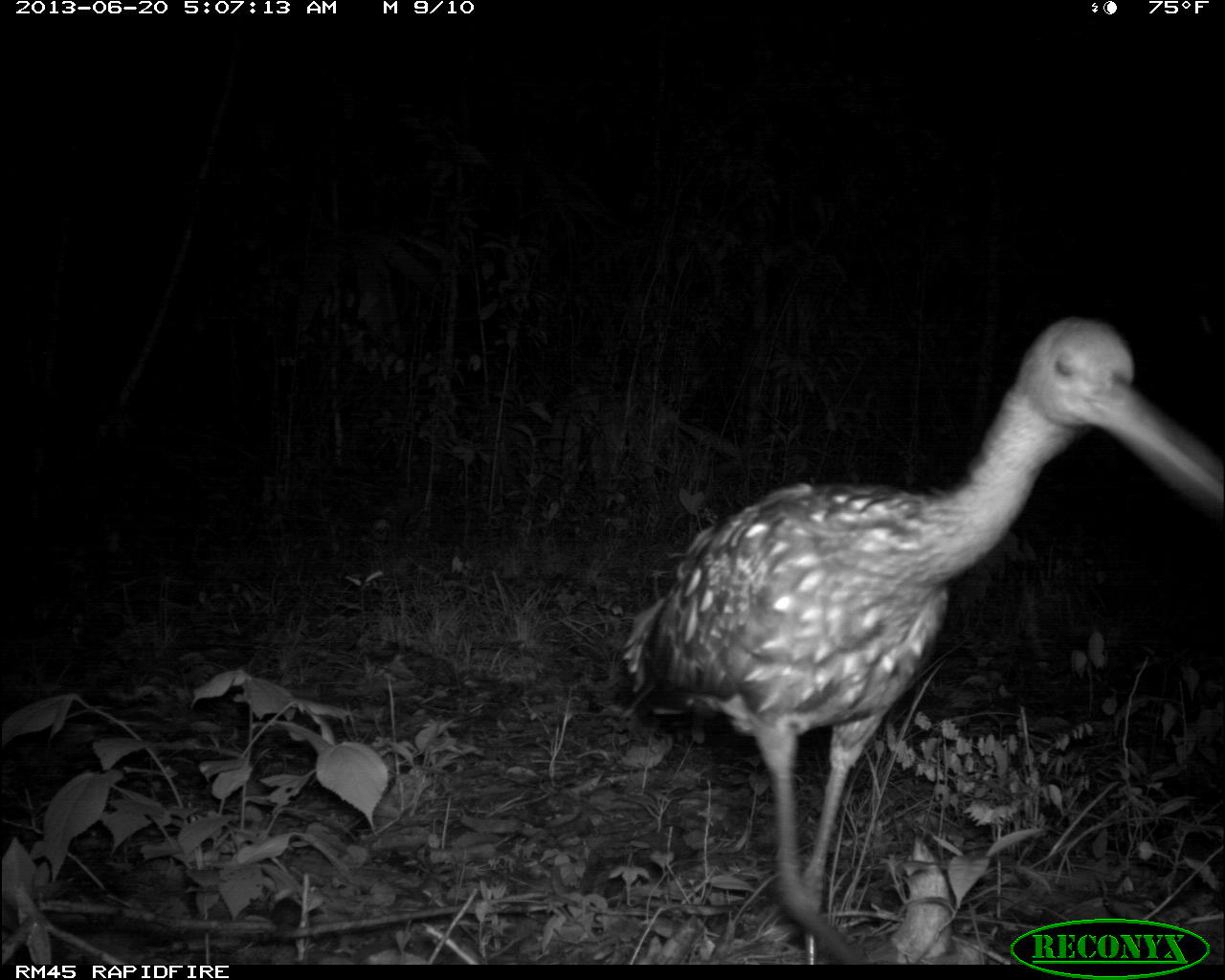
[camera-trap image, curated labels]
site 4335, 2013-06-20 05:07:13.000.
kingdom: Animalia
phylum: Chordata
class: Aves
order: Gruiformes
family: Aramidae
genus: Aramus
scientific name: Aramus guarauna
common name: limpkin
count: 1